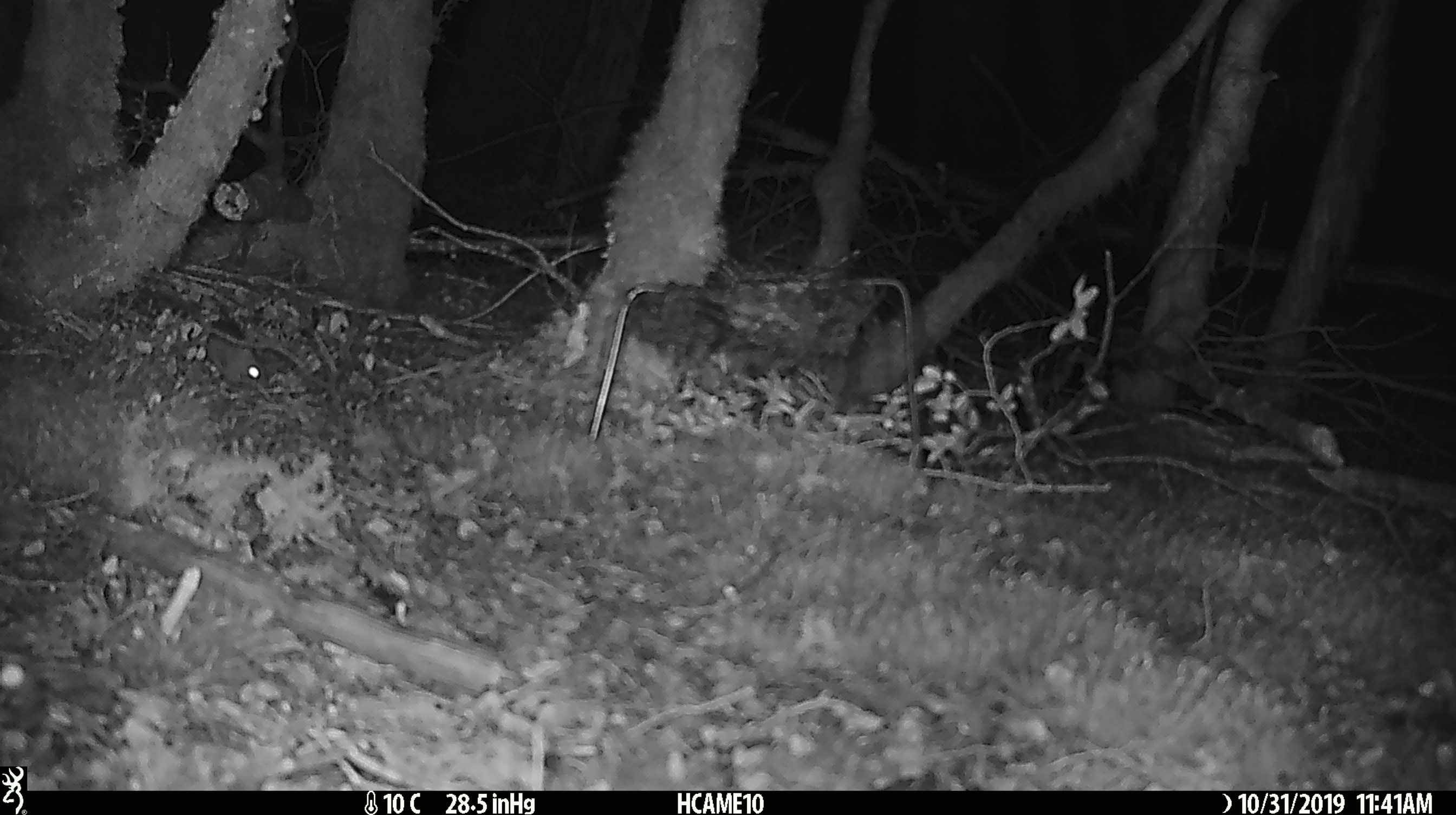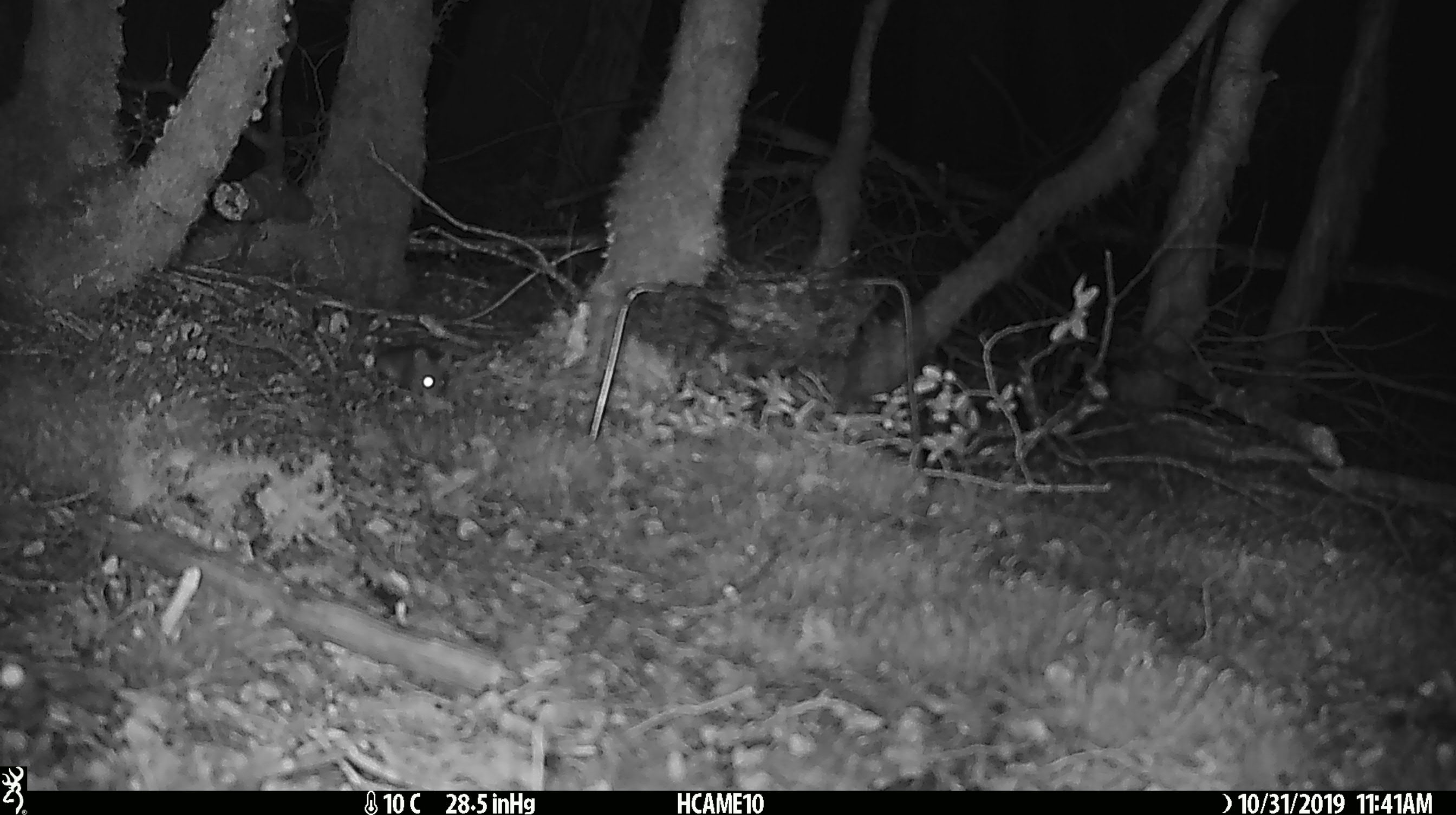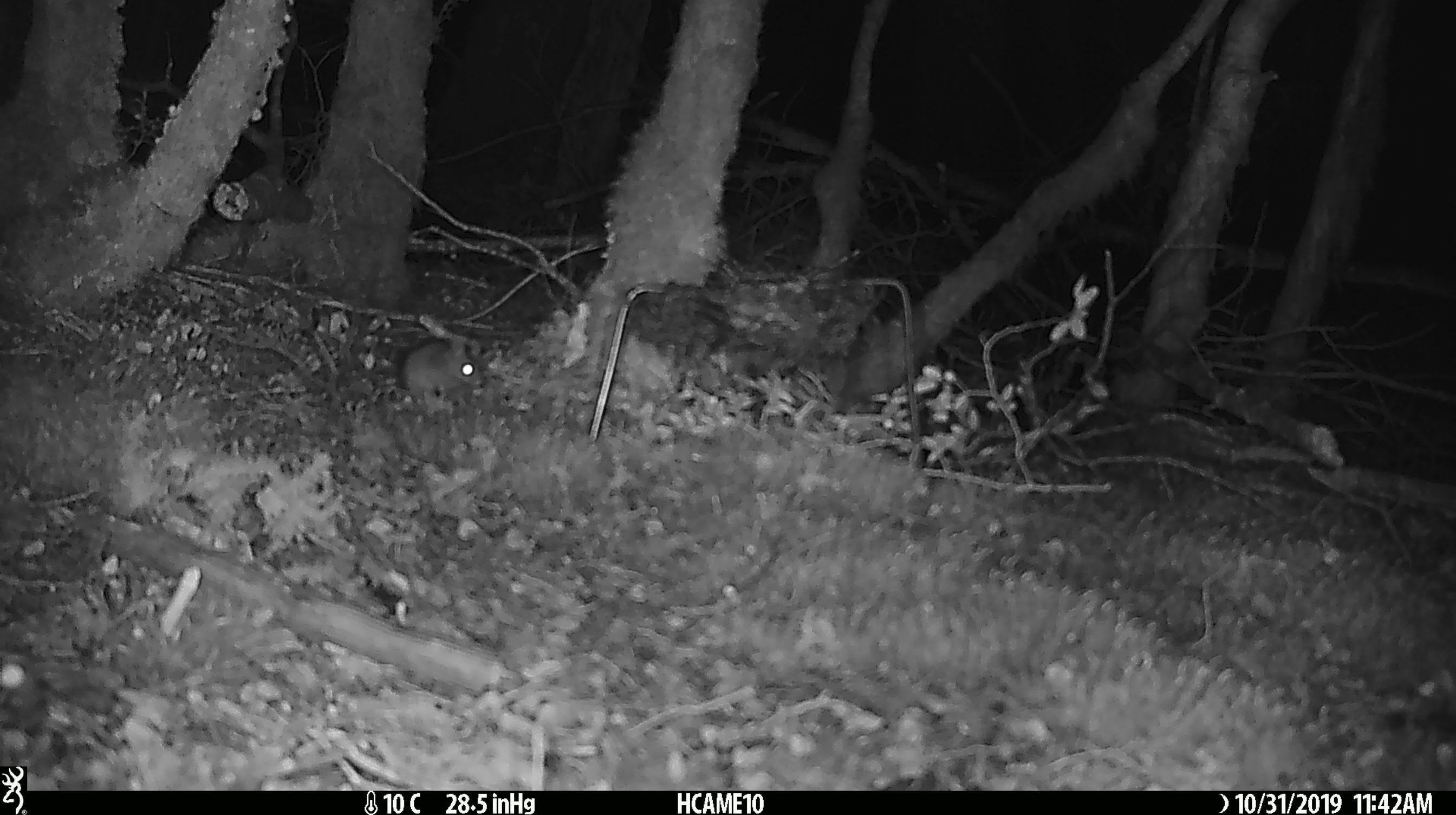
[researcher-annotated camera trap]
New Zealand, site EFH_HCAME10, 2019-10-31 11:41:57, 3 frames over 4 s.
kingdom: Animalia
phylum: Chordata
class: Mammalia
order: Rodentia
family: Muridae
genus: Mus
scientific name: Mus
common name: mouse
Mouse (Mus).